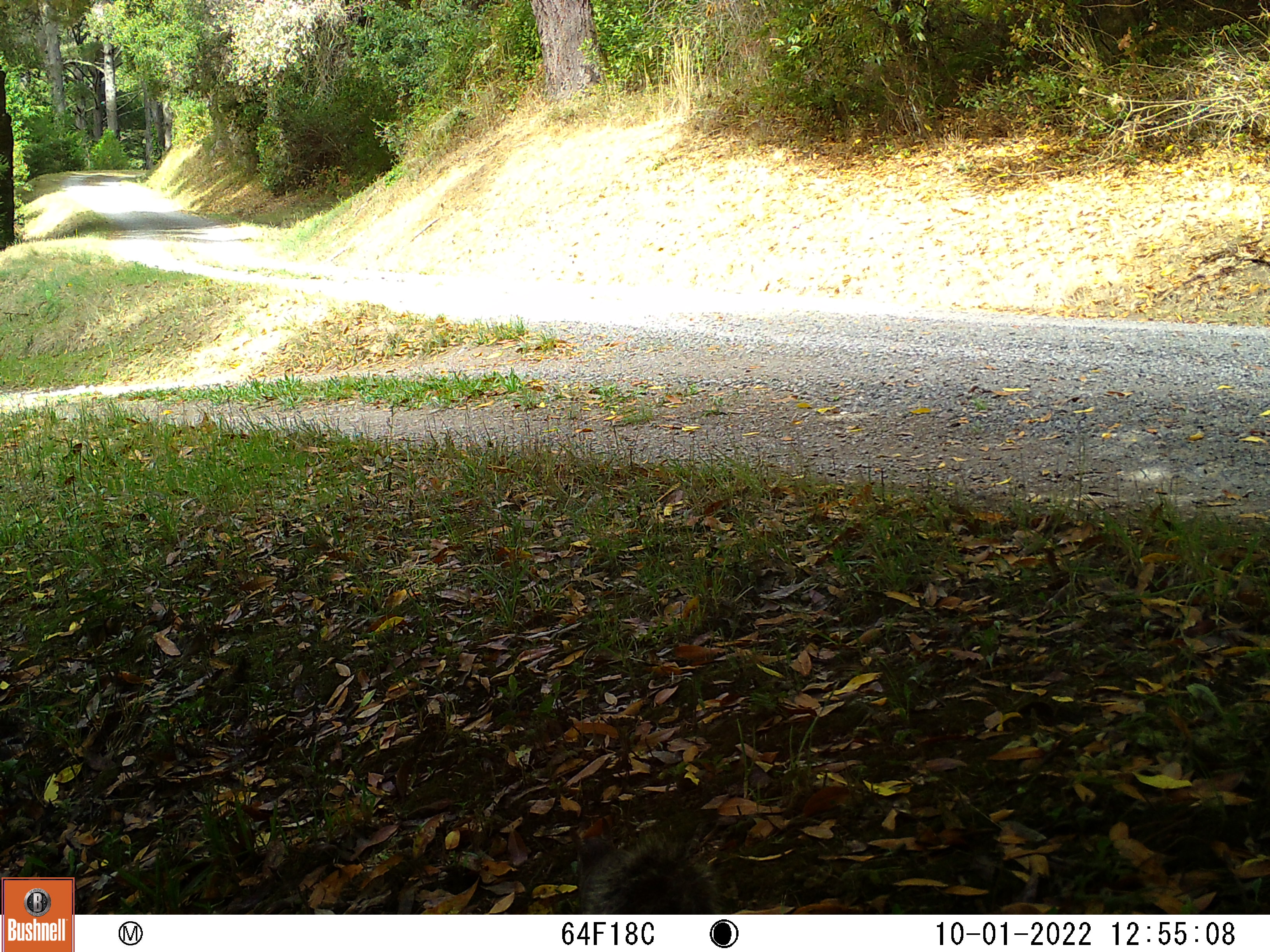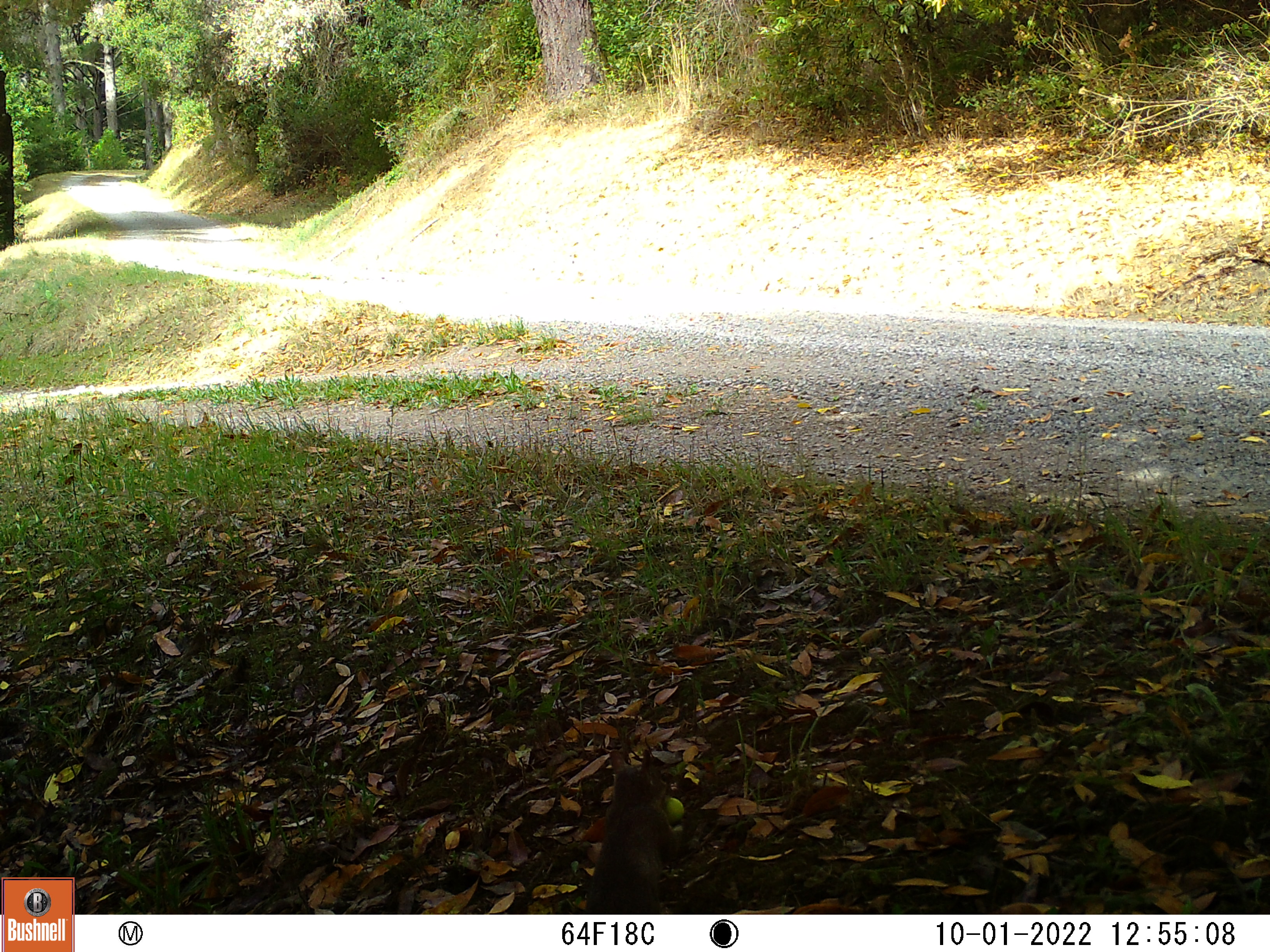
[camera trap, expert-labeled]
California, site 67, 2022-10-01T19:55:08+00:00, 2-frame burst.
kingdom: Animalia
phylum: Chordata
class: Mammalia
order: Rodentia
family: Sciuridae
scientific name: Sciuridae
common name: squirrel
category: unknown squirrel